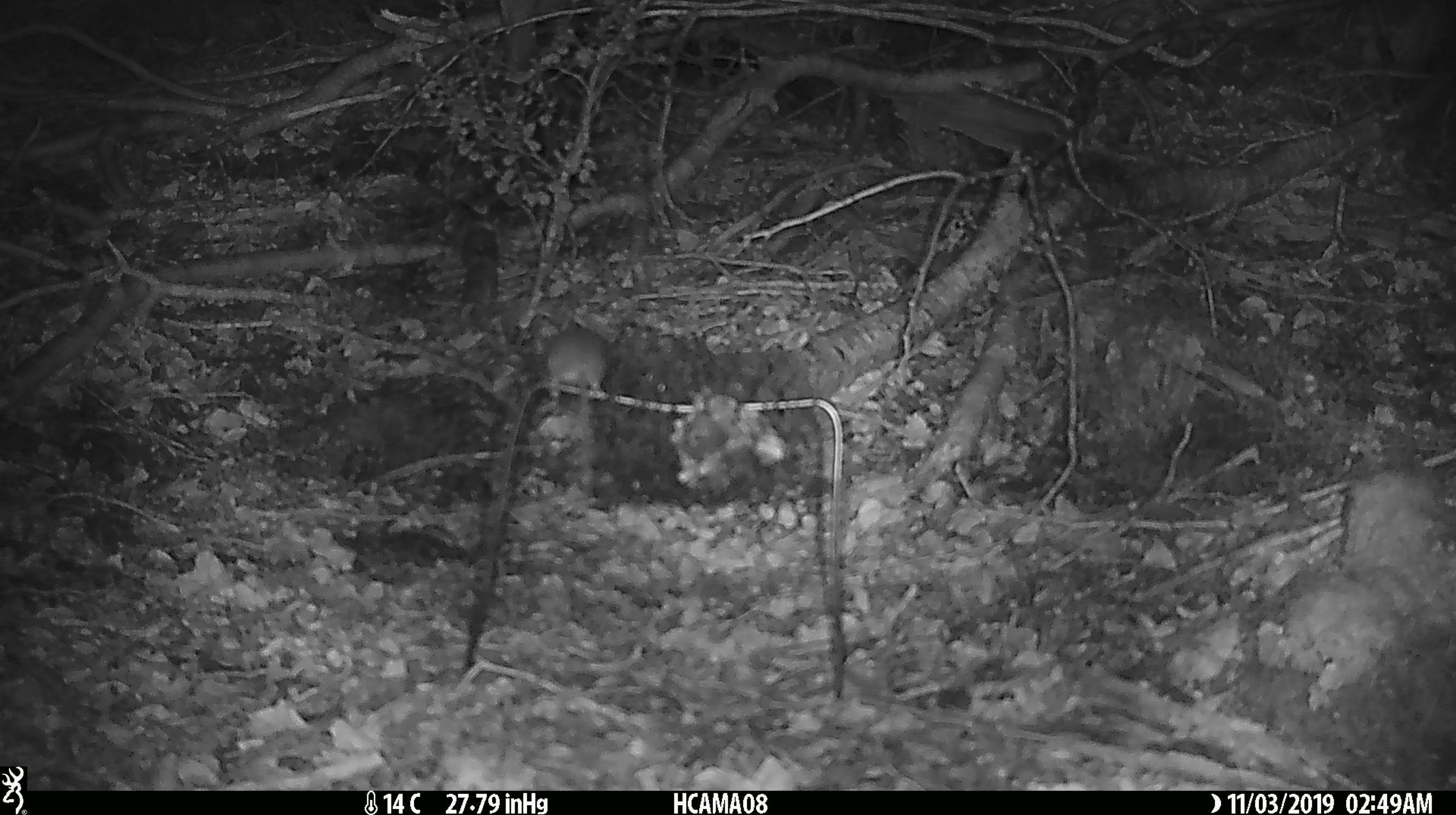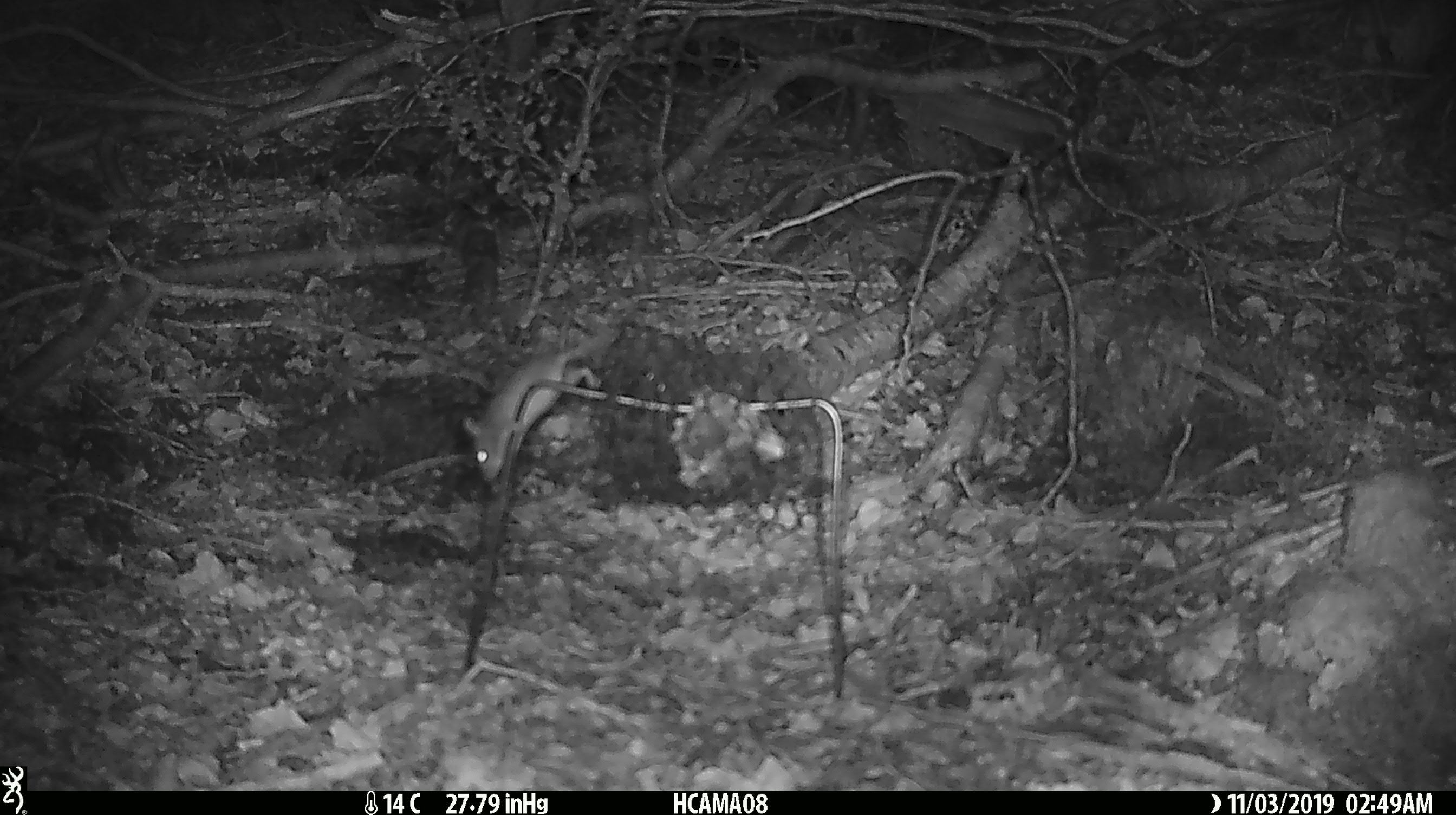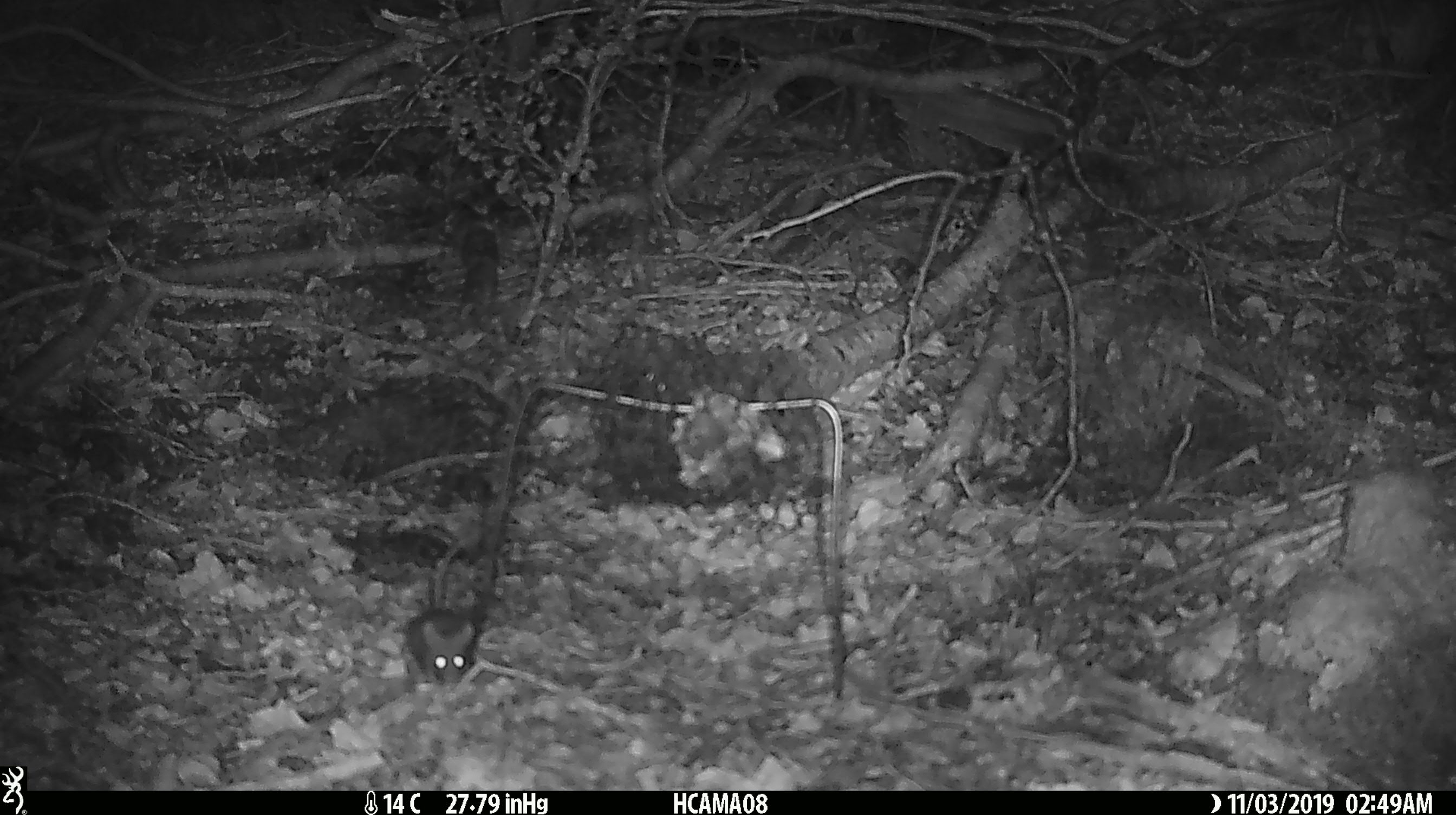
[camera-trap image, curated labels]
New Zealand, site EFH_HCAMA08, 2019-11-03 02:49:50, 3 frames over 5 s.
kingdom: Animalia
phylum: Chordata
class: Mammalia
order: Rodentia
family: Muridae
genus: Mus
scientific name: Mus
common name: mouse